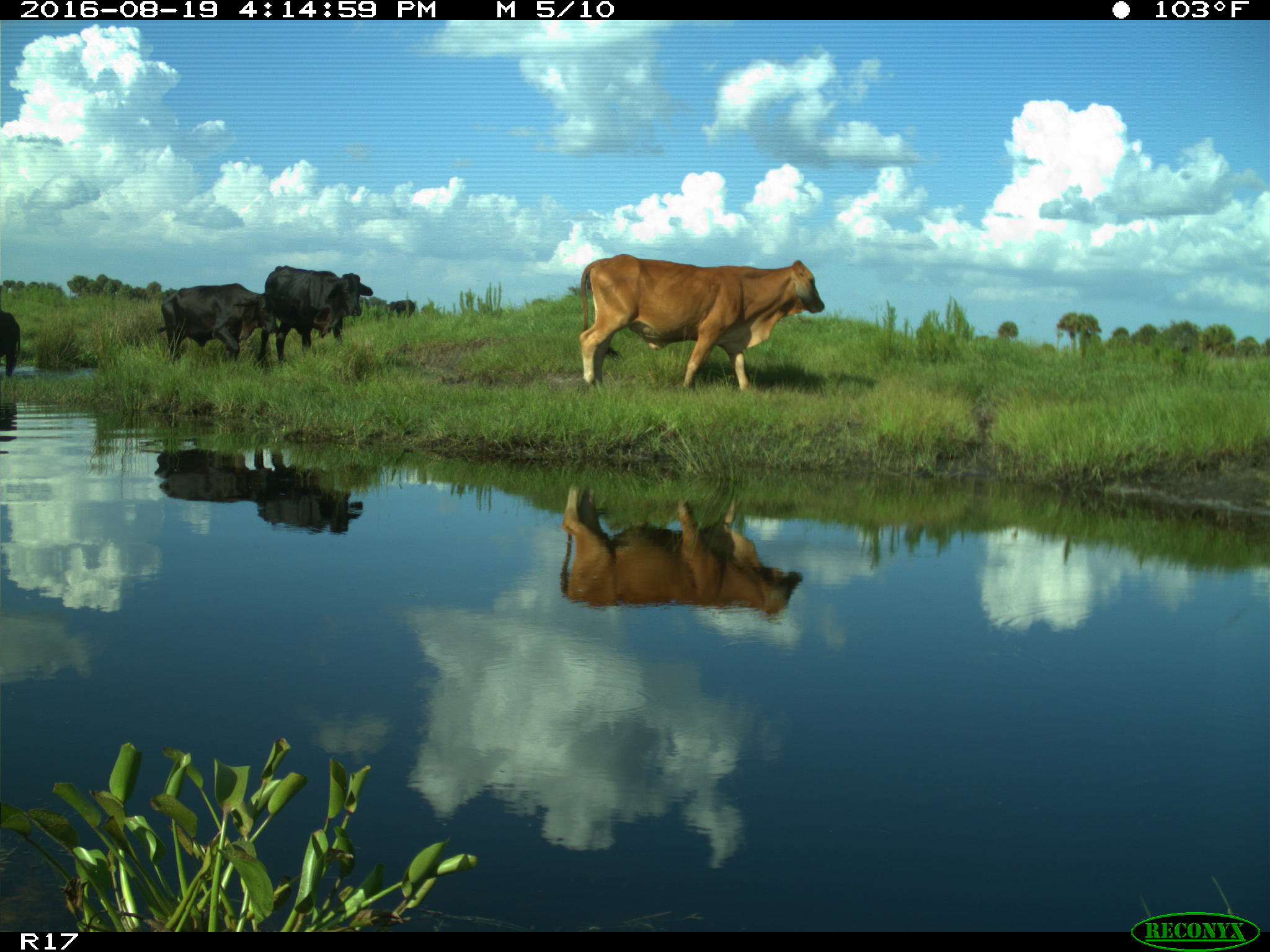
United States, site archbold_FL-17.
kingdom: Animalia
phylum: Chordata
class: Mammalia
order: Artiodactyla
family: Bovidae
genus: Bos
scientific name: Bos taurus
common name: domestic cow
Bos taurus (domestic cow).